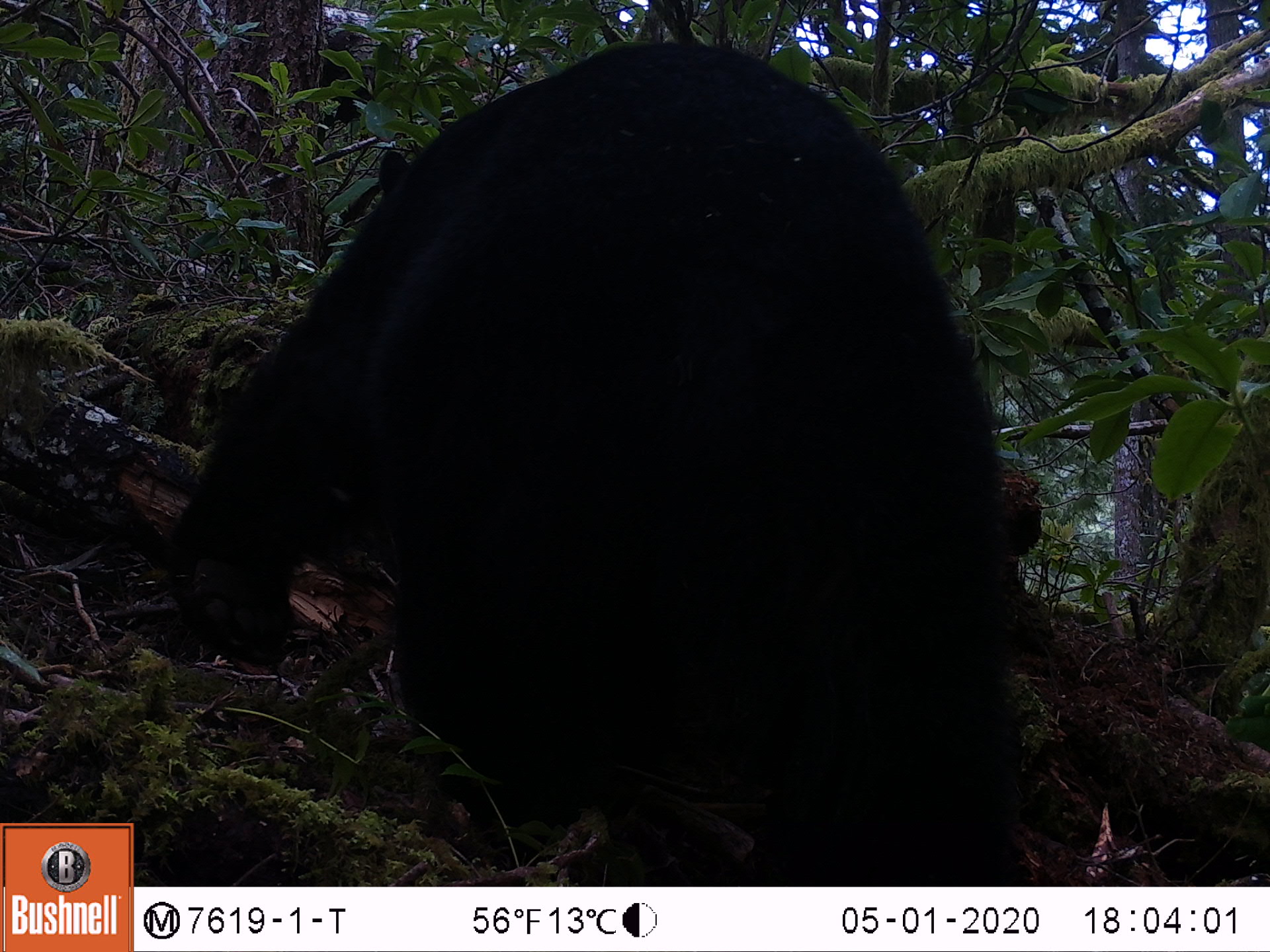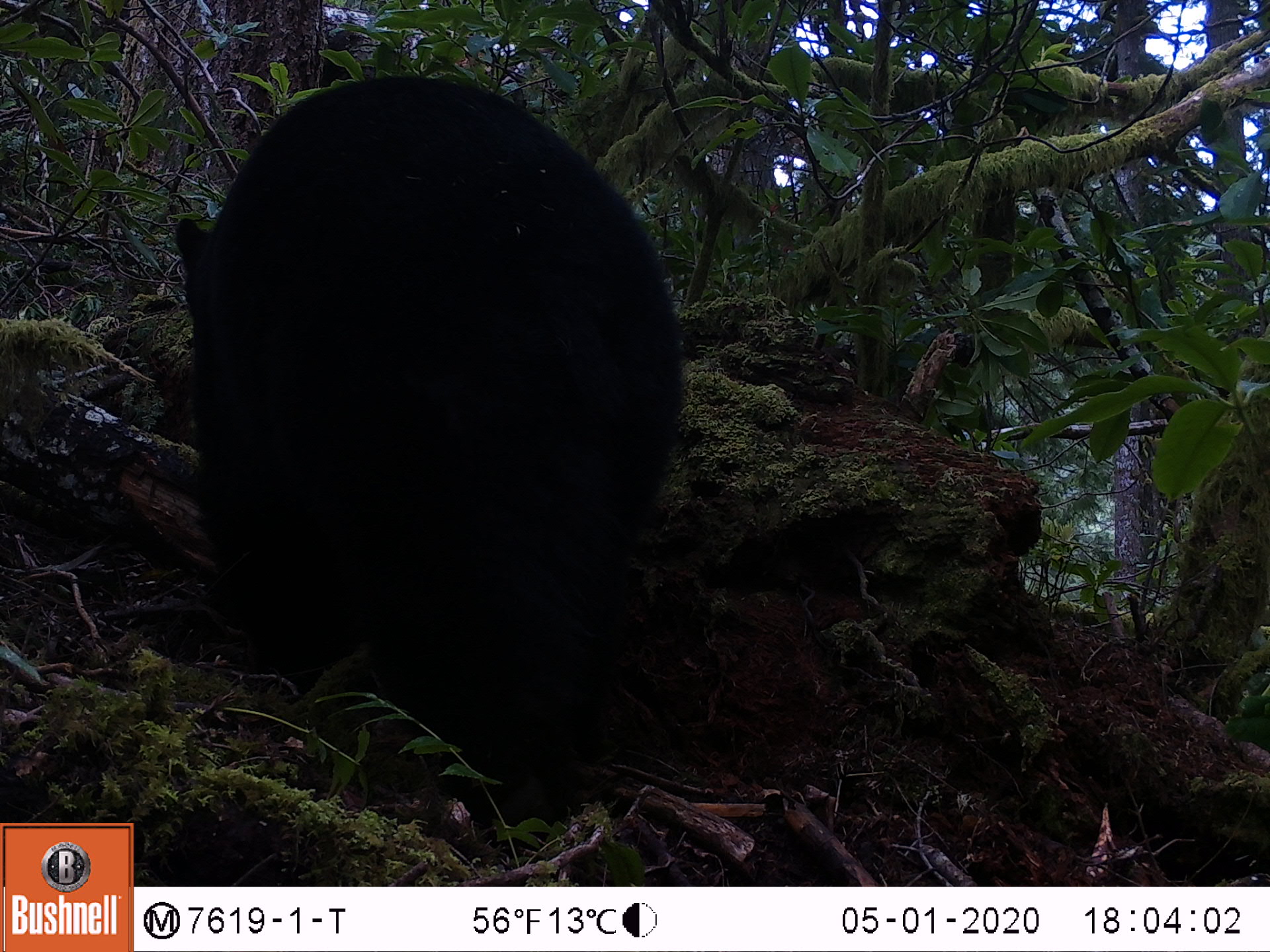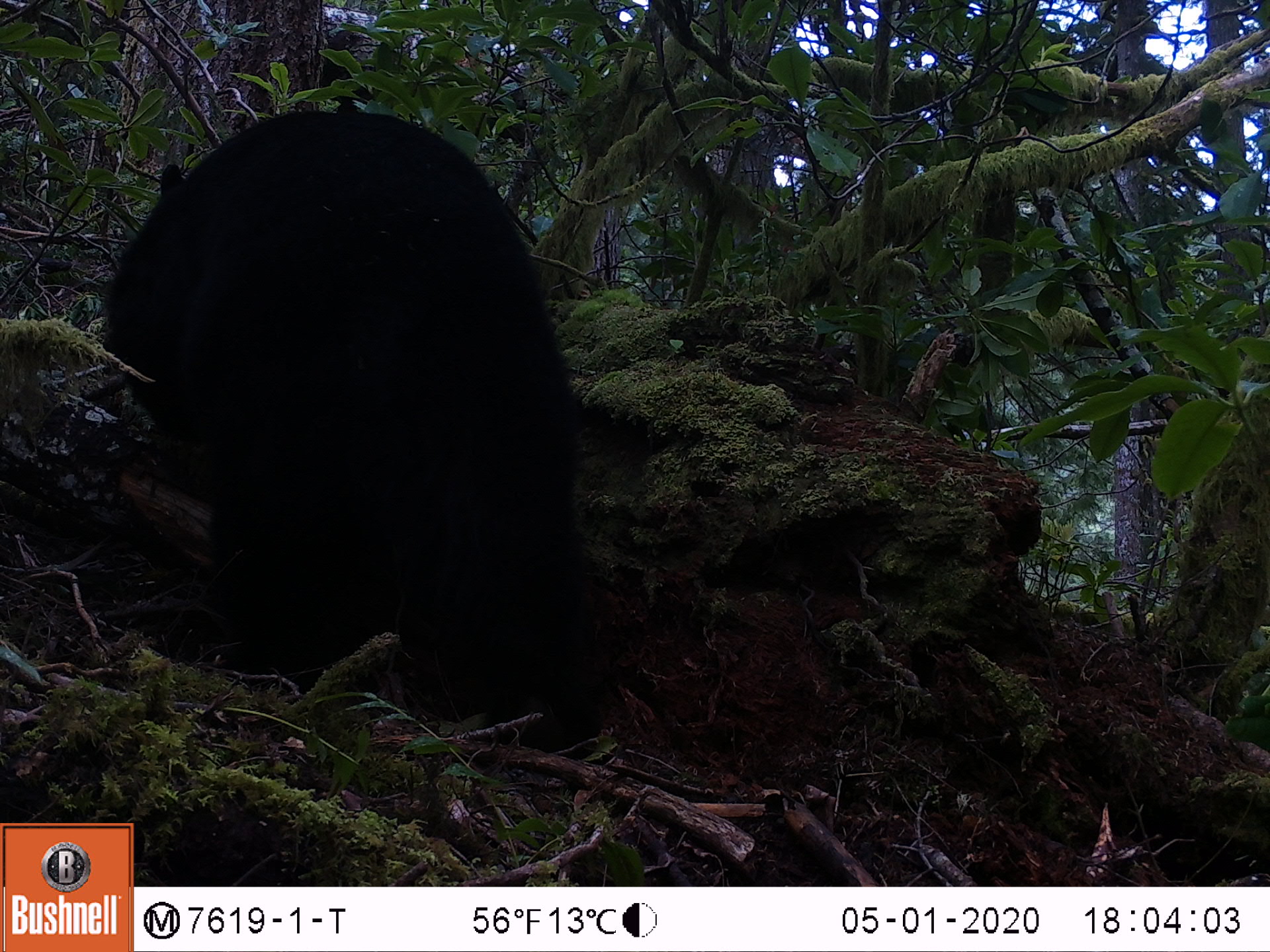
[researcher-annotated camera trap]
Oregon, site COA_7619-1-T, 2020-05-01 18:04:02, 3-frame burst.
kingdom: Animalia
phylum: Chordata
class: Mammalia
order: Carnivora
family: Ursidae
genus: Ursus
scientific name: Ursus americanus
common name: american black bear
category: black bear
Black bear (american black bear) (Ursus americanus).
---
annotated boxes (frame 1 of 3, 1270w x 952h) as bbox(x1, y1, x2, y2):
black bear: bbox(163, 33, 1020, 879)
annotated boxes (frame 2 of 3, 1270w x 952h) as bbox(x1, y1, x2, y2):
black bear: bbox(153, 70, 698, 803)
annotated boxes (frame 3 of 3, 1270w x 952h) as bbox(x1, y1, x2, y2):
black bear: bbox(104, 99, 591, 755)